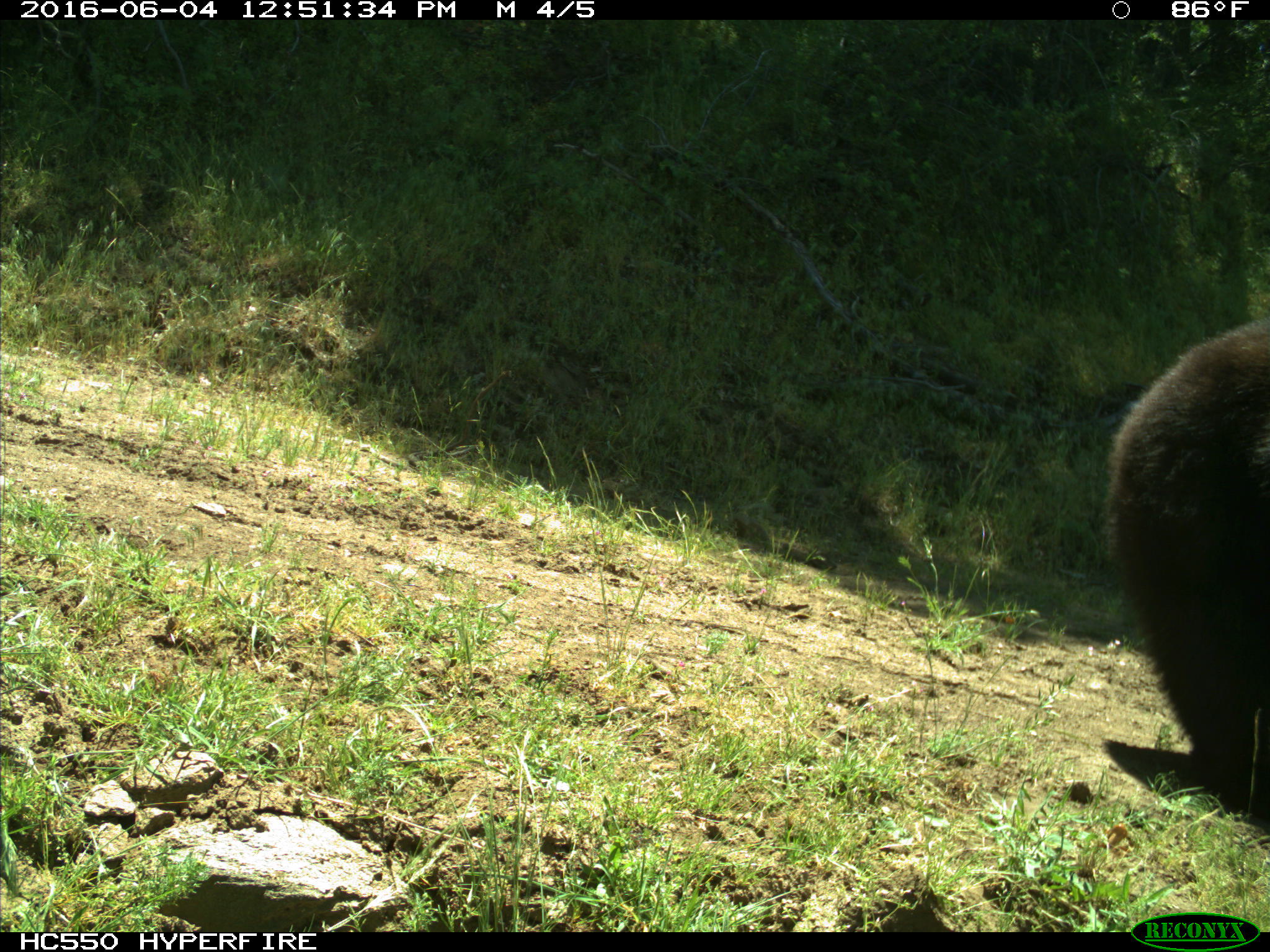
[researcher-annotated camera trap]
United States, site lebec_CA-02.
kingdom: Animalia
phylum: Chordata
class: Mammalia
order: Carnivora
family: Ursidae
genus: Ursus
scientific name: Ursus americanus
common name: american black bear